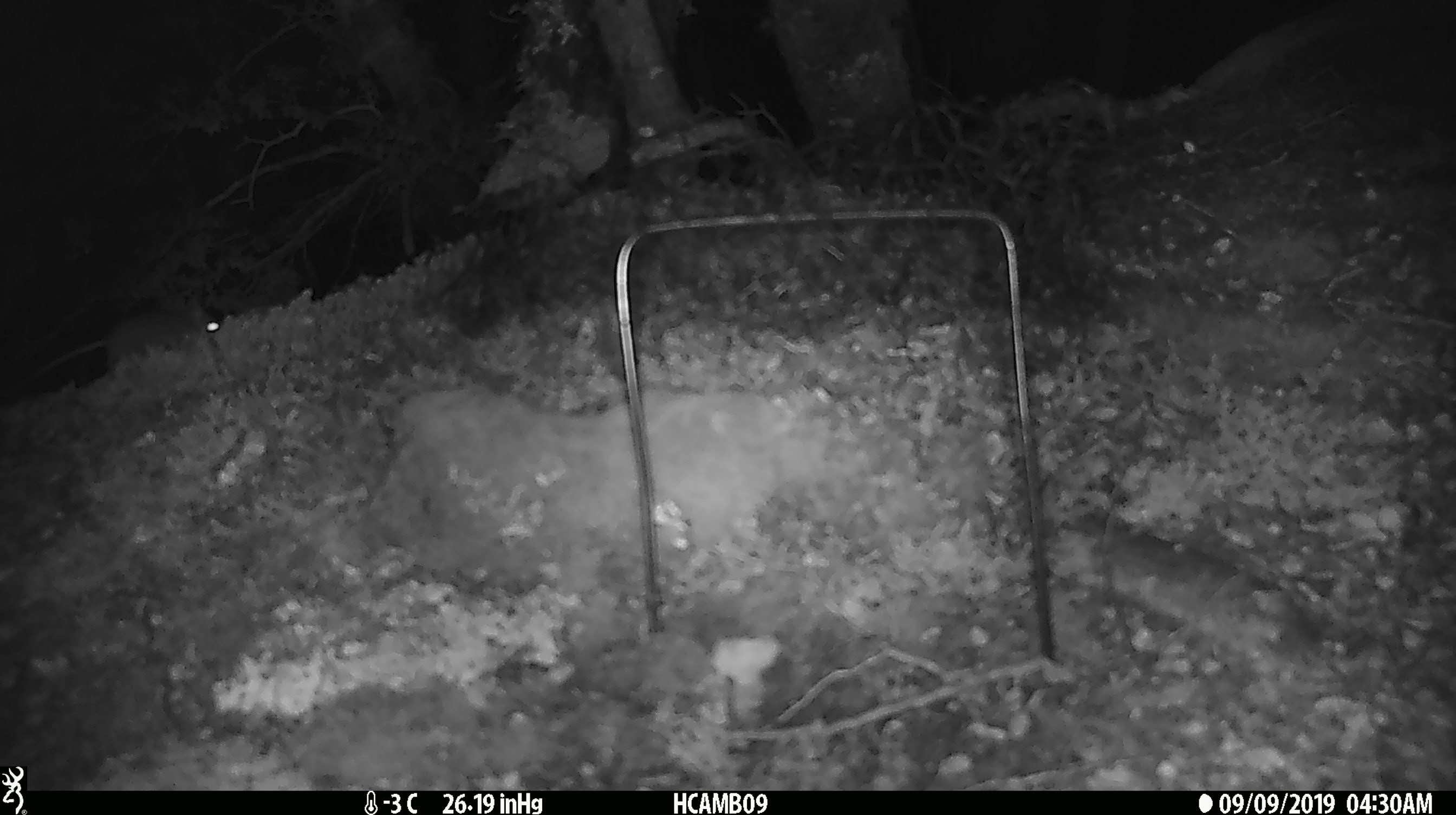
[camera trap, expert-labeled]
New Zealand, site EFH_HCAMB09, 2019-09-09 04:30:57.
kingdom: Animalia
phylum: Chordata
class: Mammalia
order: Rodentia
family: Muridae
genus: Mus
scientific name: Mus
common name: mouse